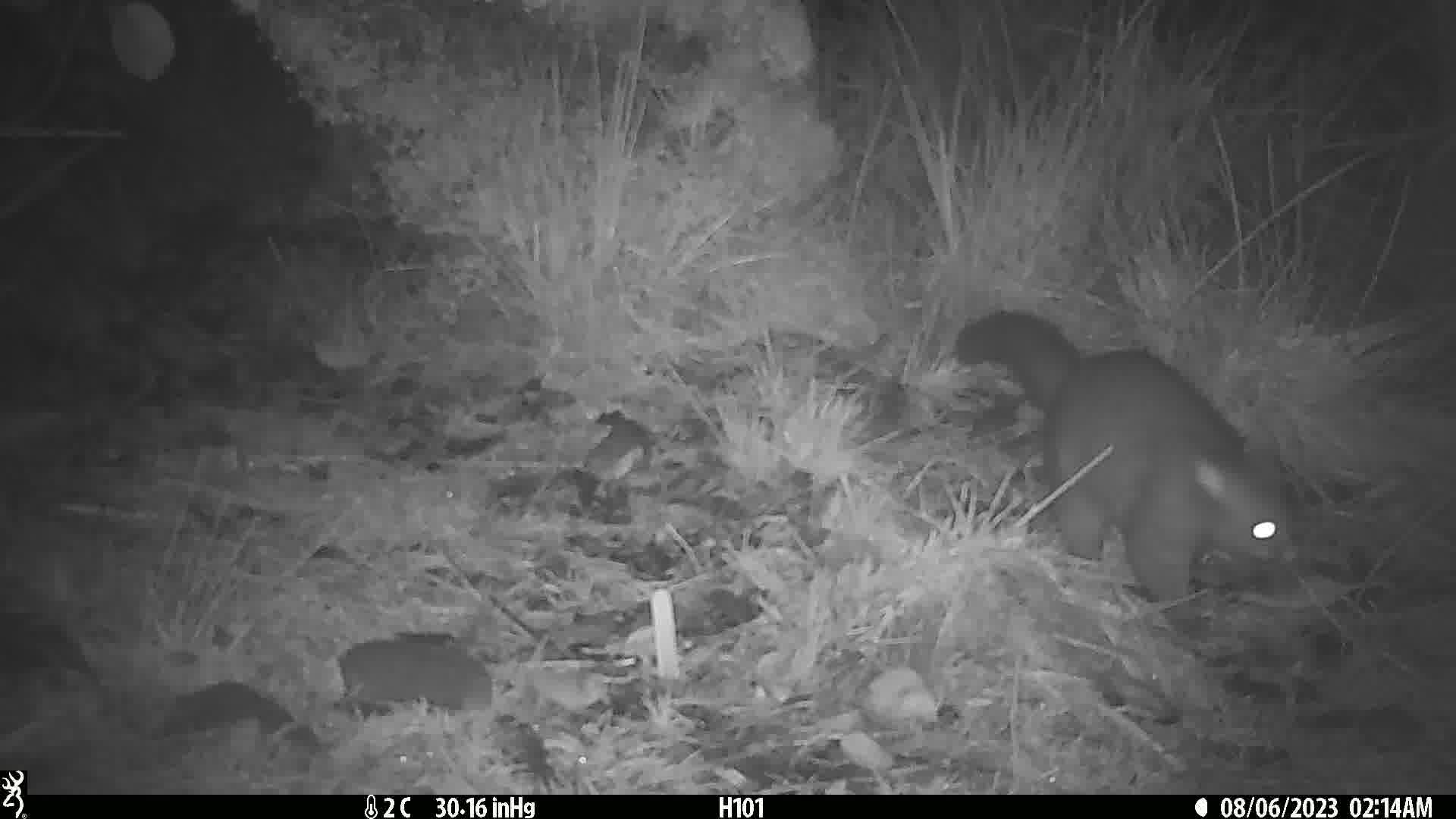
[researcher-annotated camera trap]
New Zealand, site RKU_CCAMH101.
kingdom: Animalia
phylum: Chordata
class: Mammalia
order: Diprotodontia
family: Phalangeridae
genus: Trichosurus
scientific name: Trichosurus vulpecula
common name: common brushtail possum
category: possum